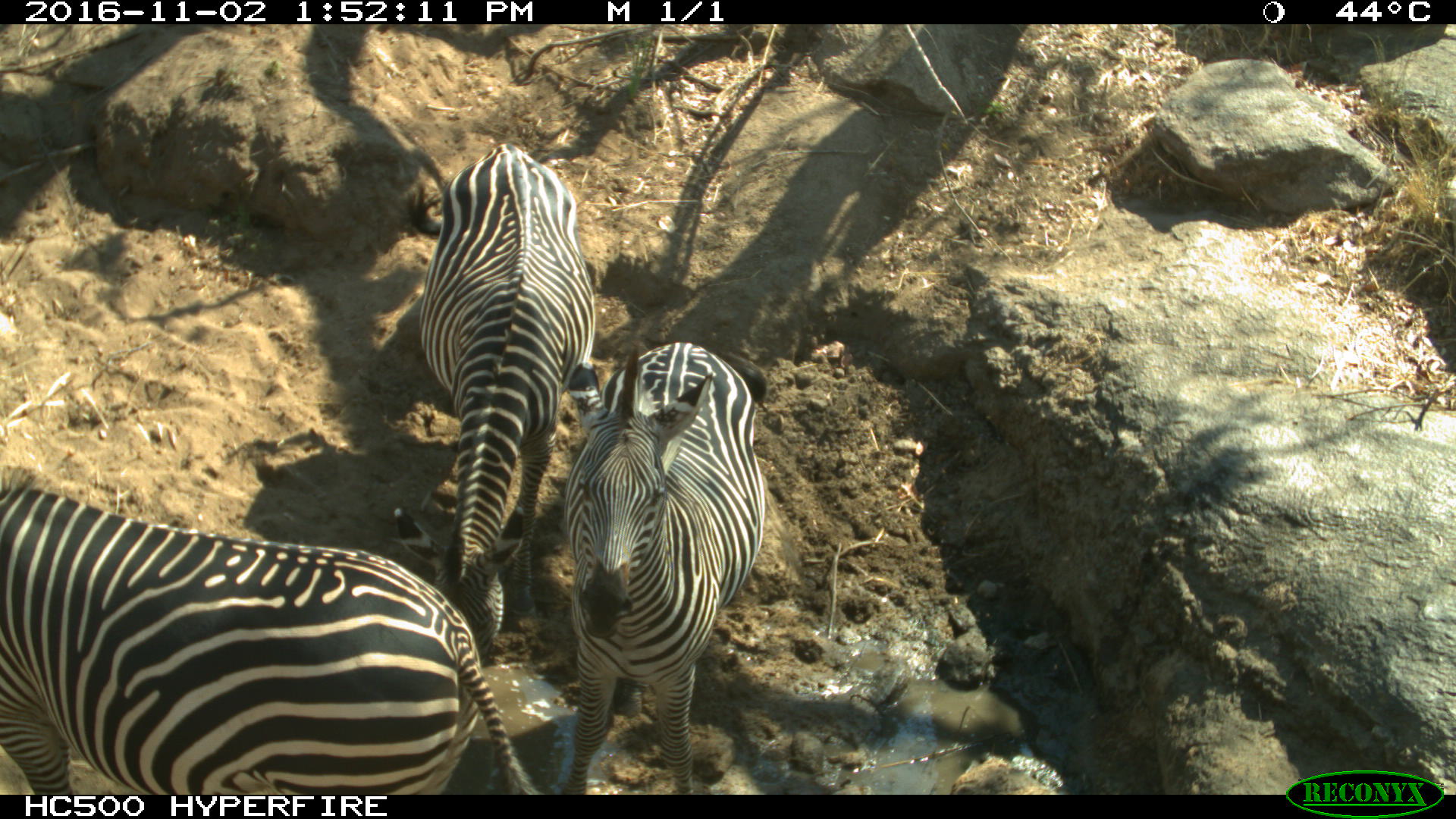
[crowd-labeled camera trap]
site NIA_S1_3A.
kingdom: Animalia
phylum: Chordata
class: Mammalia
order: Perissodactyla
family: Equidae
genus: Equus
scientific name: Equus quagga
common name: plains zebra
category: zebraplains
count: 3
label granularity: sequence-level